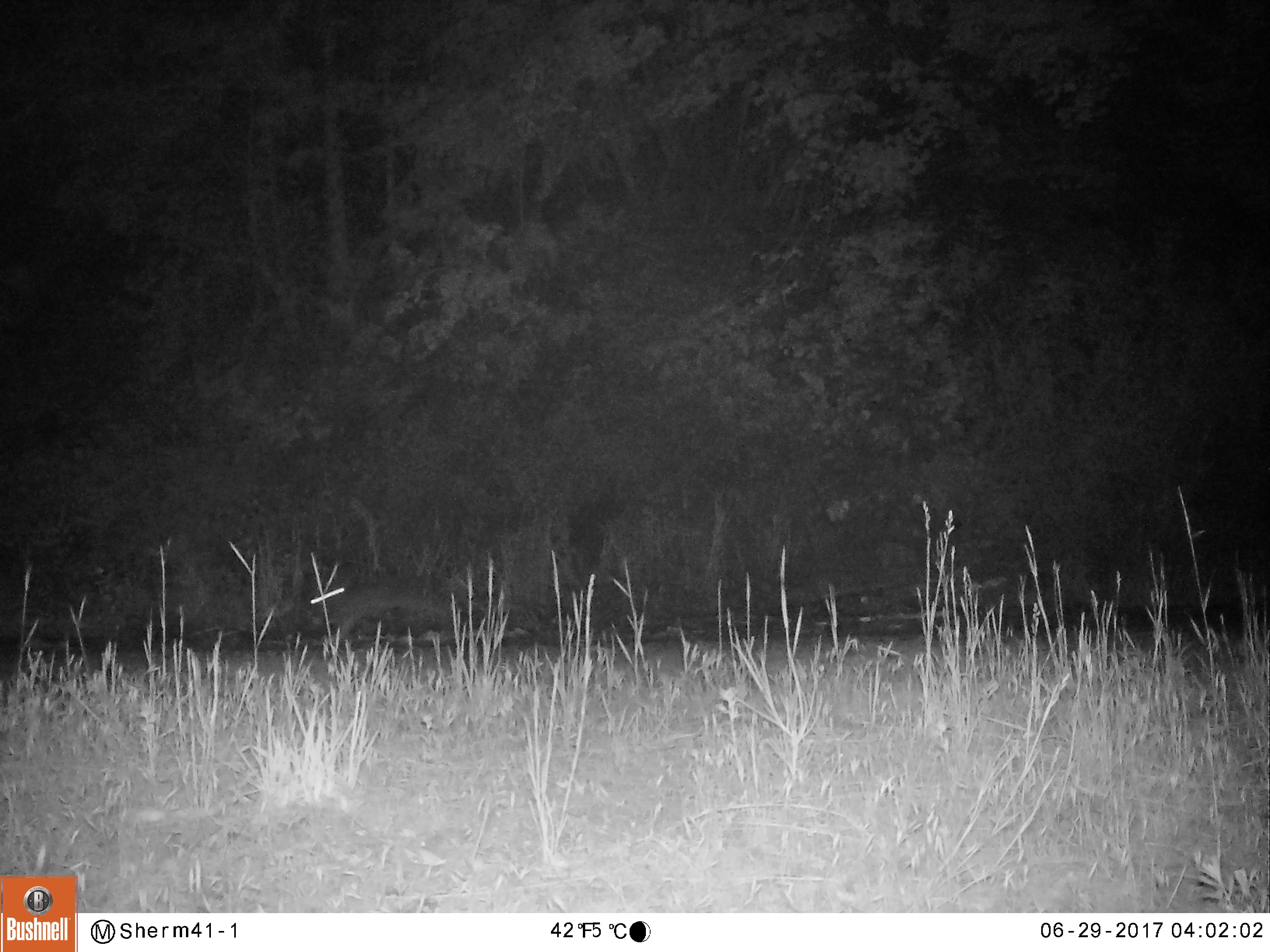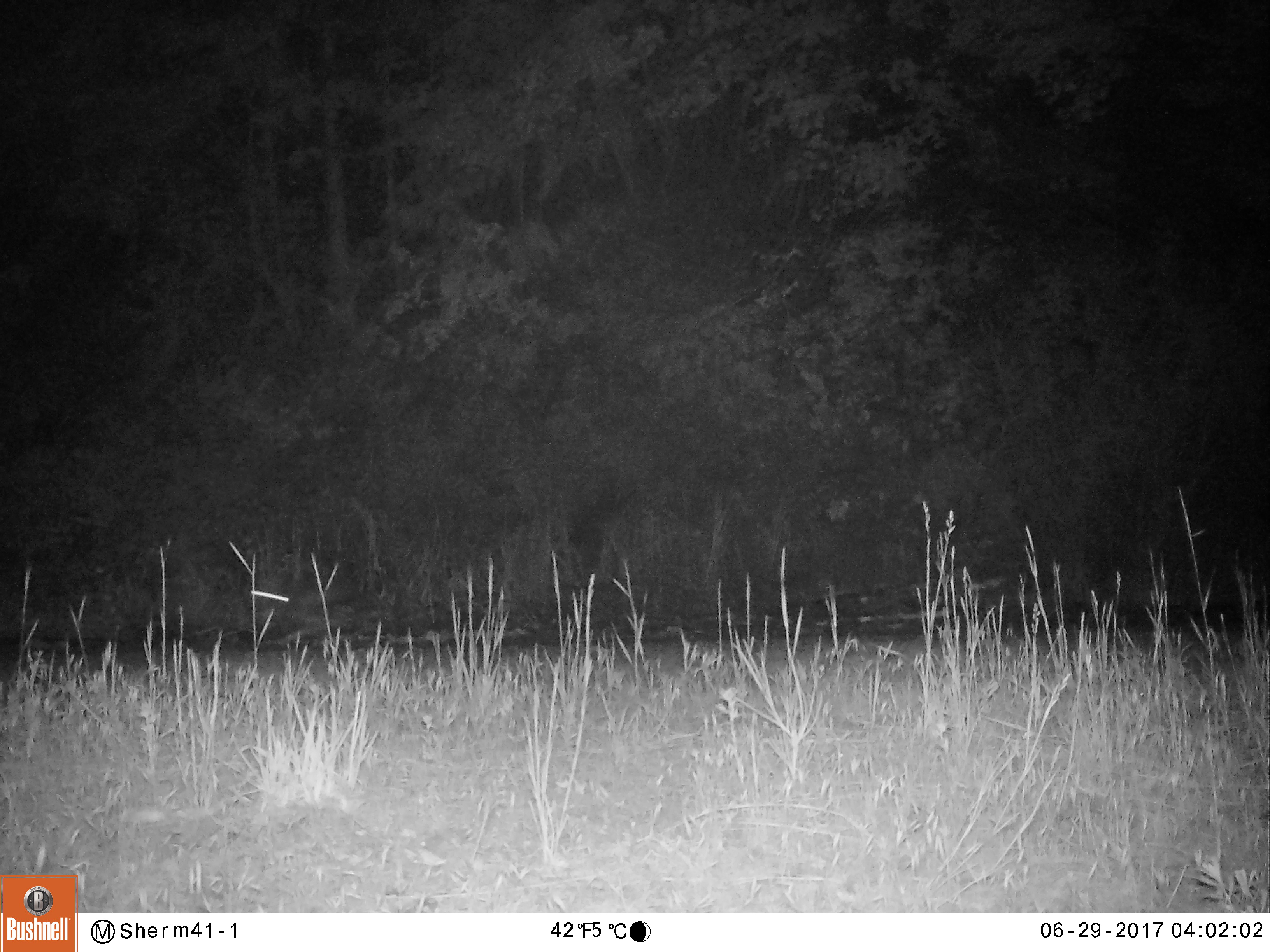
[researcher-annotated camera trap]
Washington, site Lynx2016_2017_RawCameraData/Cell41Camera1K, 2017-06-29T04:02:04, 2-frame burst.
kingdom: Animalia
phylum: Chordata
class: Mammalia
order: Lagomorpha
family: Leporidae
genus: Lepus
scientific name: Lepus americanus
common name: snowshoe hare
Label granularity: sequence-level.